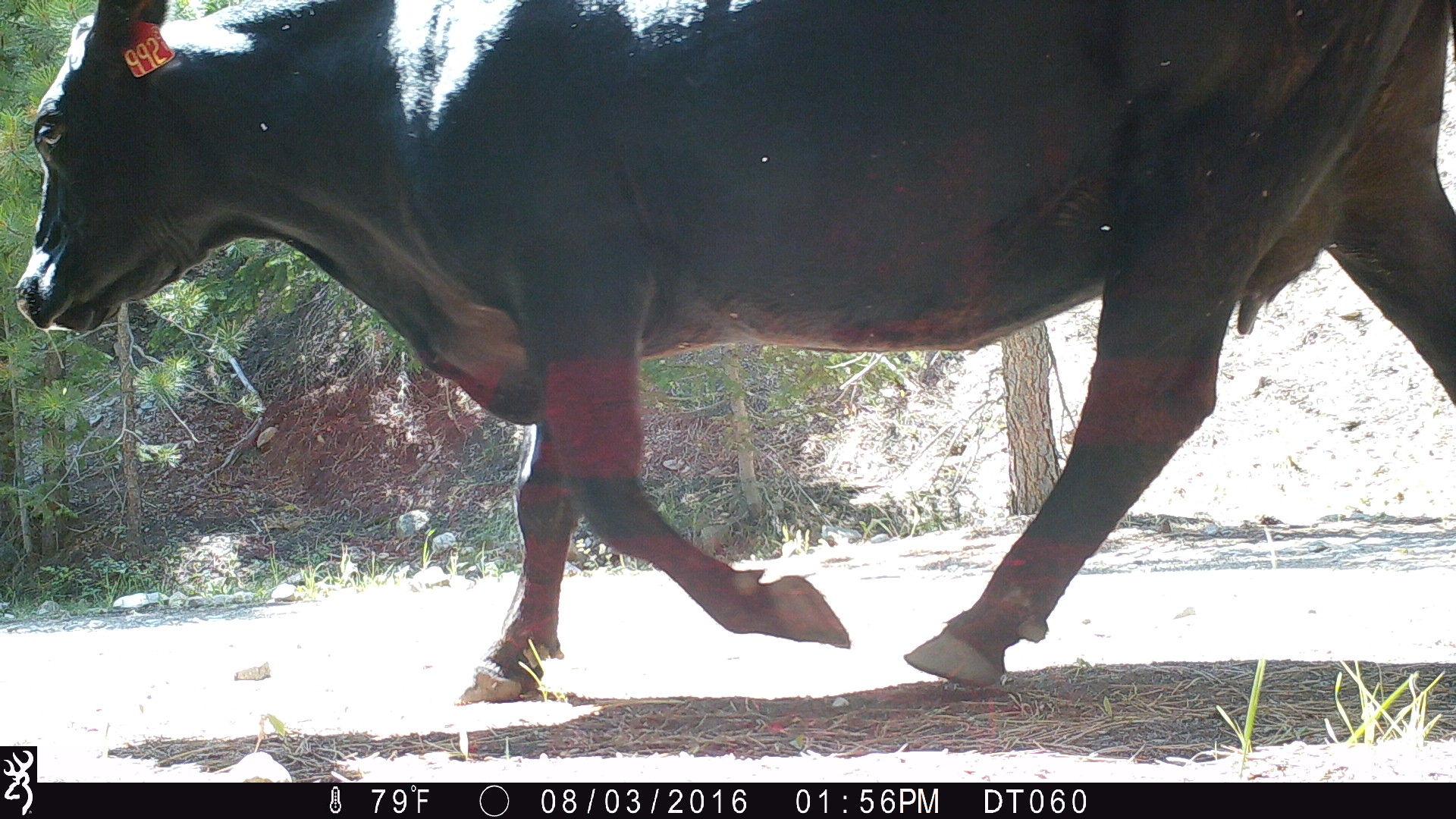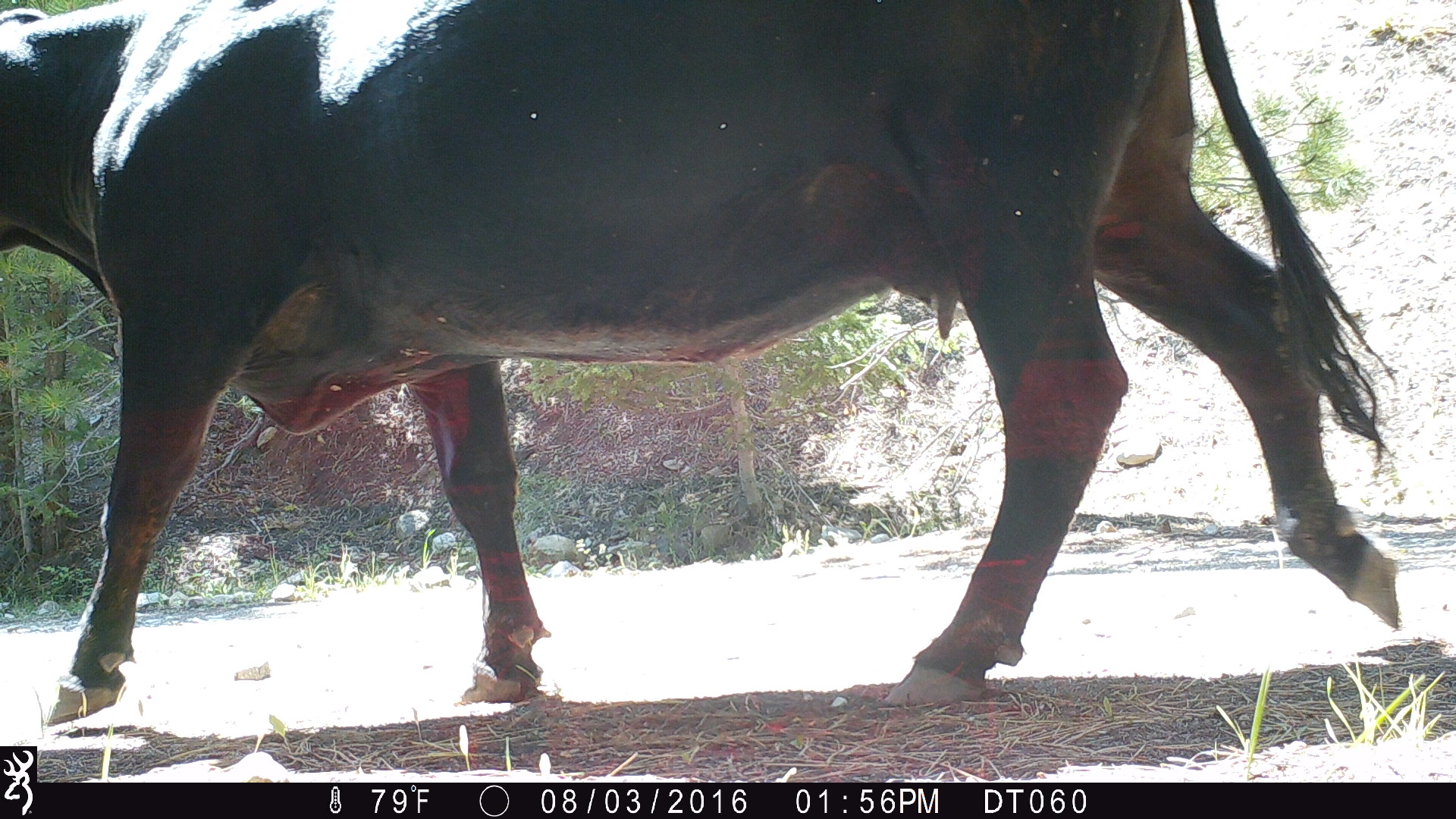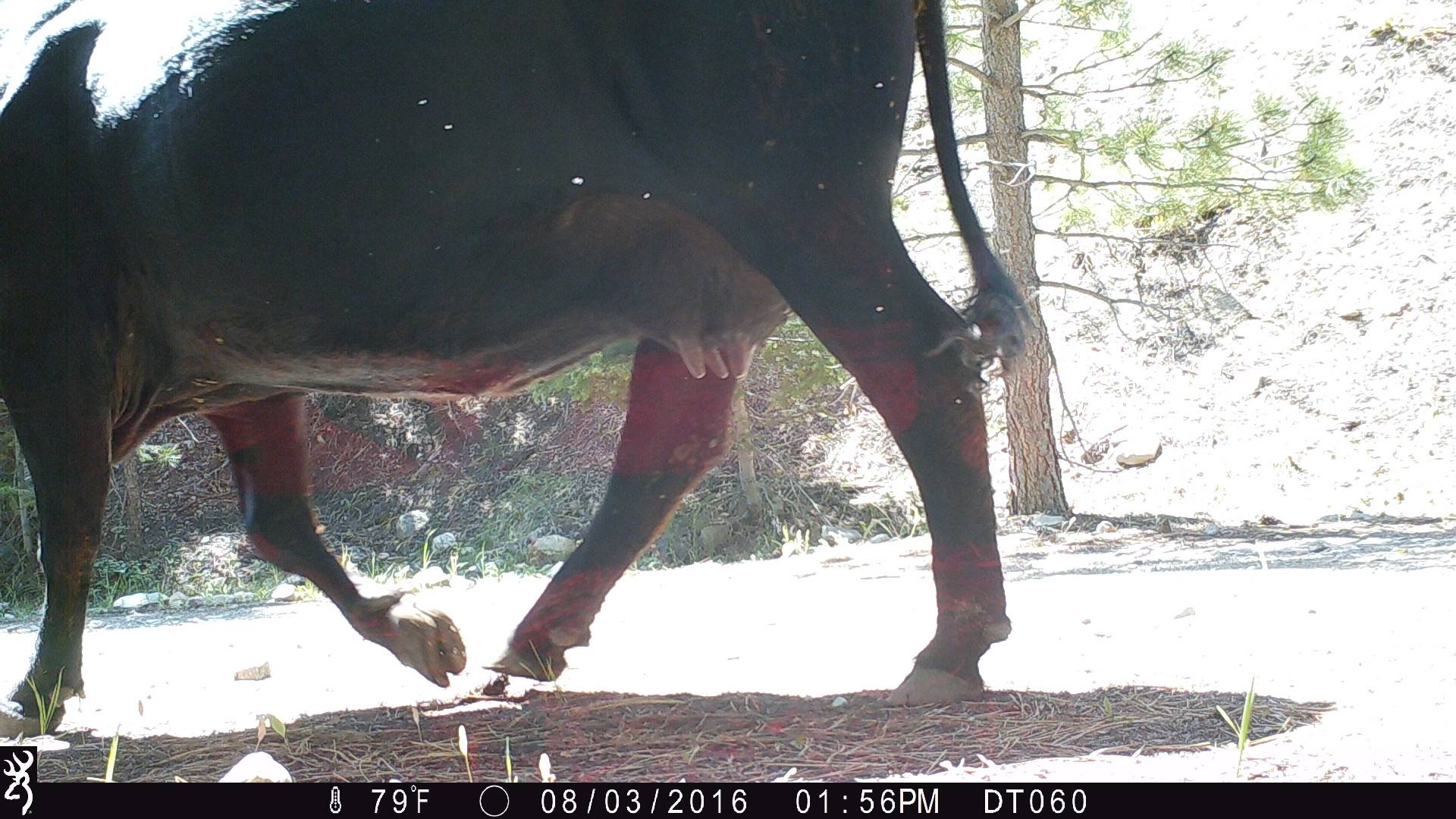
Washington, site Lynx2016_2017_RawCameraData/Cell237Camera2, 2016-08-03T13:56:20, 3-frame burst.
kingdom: Animalia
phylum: Chordata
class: Mammalia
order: Artiodactyla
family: Bovidae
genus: Bos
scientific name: Bos taurus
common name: domestic cattle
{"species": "domestic cattle (Bos taurus)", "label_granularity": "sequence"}